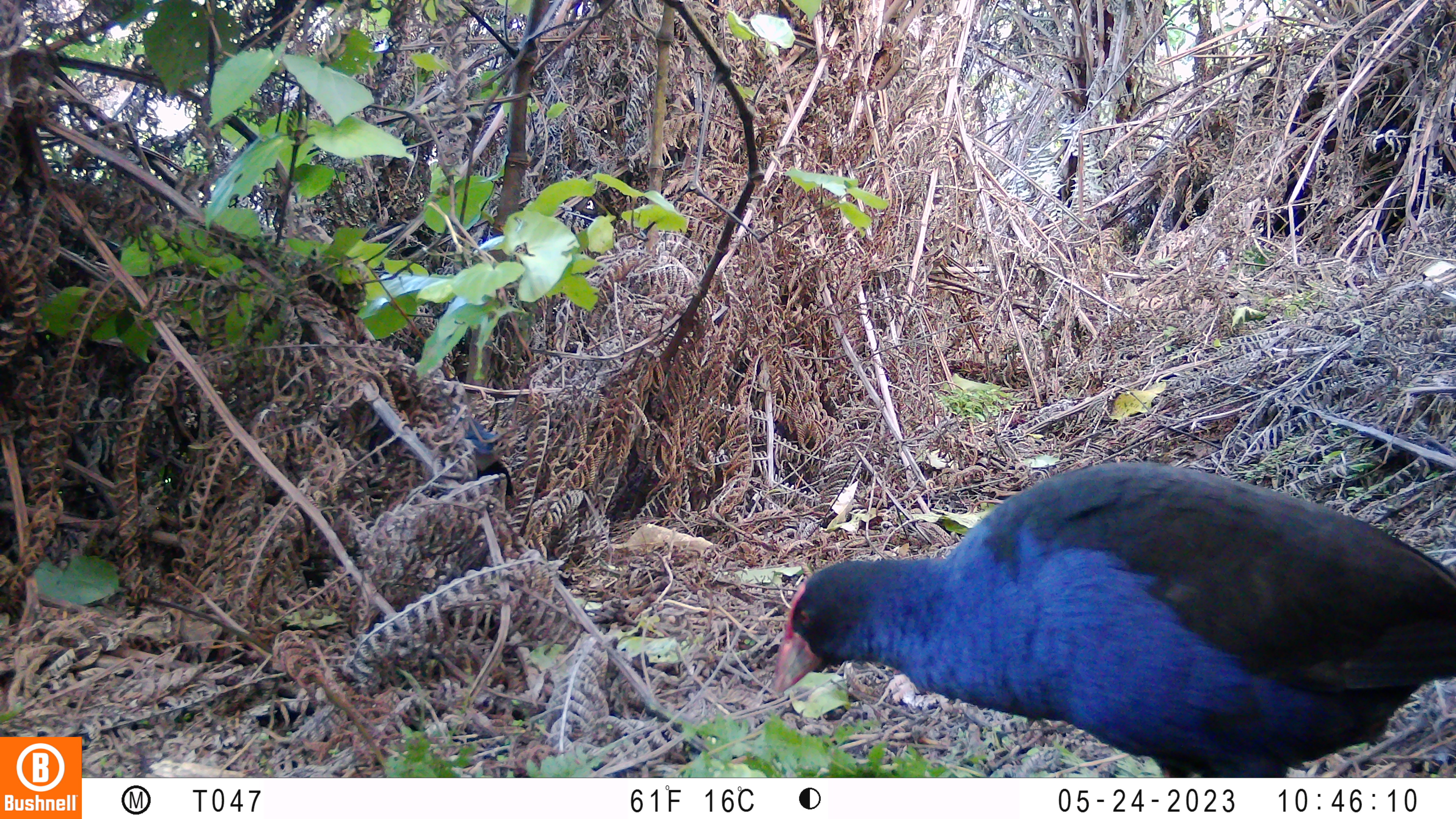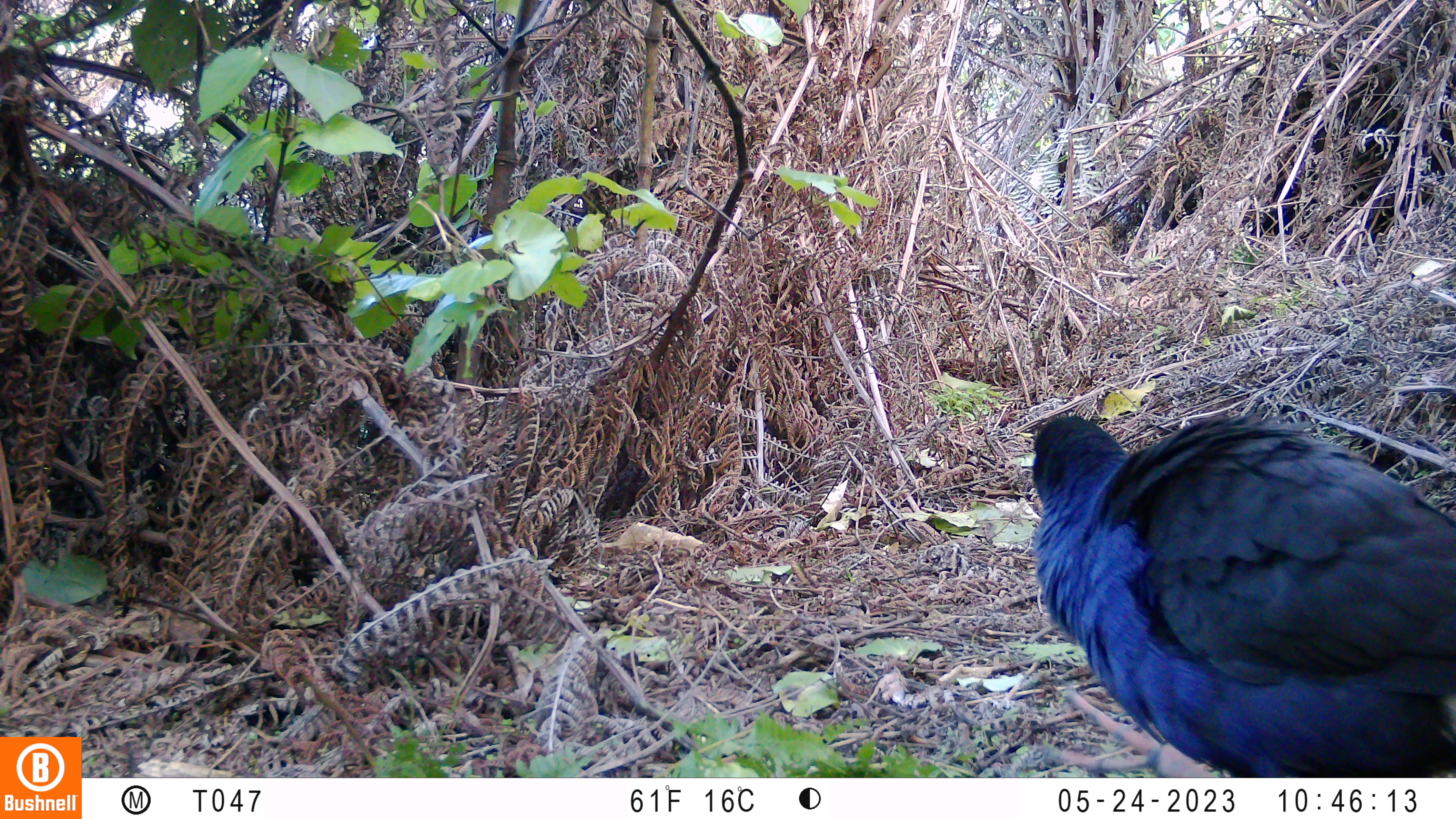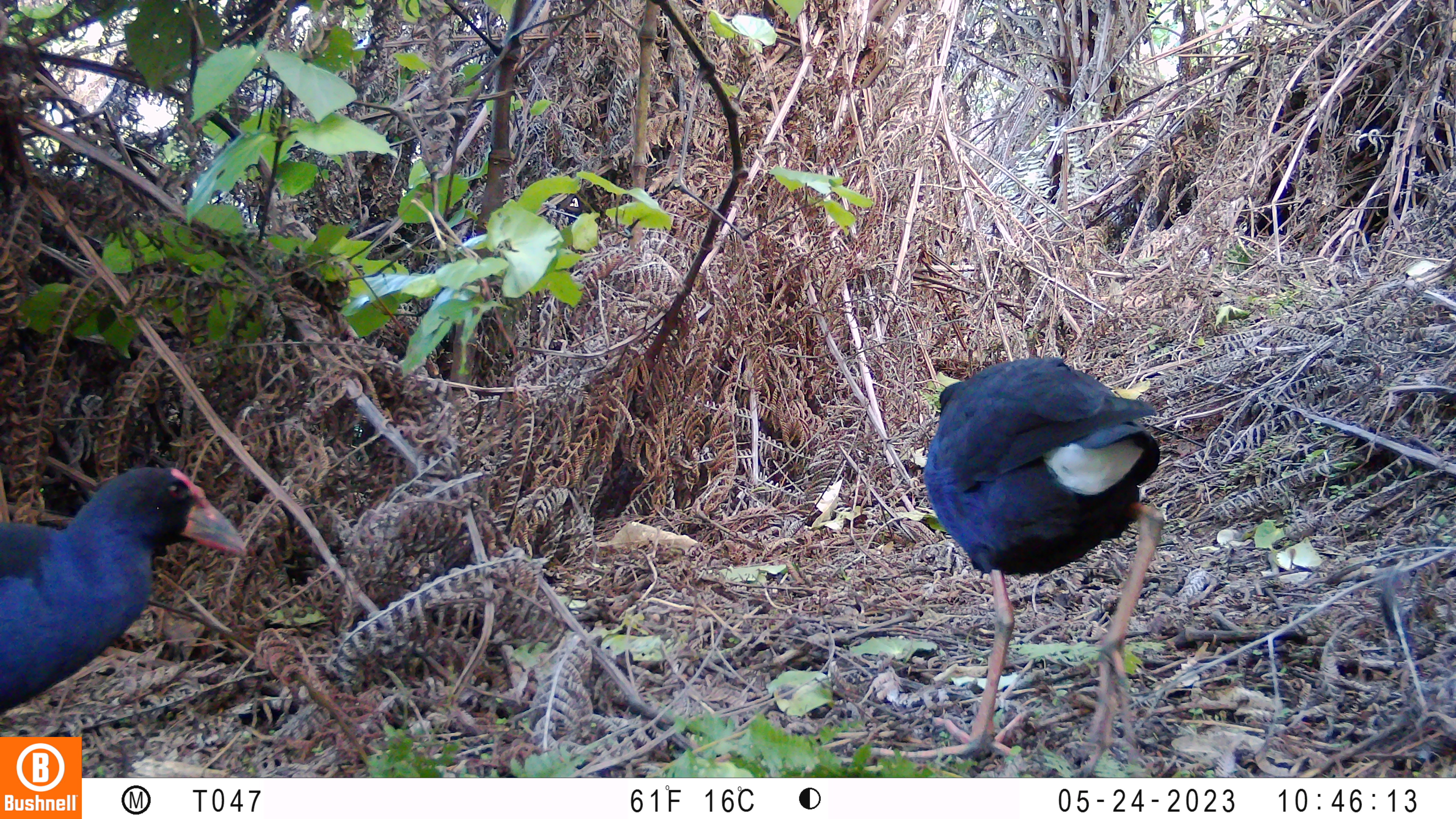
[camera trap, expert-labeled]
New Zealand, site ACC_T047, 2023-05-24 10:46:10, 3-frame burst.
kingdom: Animalia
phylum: Chordata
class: Aves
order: Gruiformes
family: Rallidae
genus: Porphyrio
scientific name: Porphyrio melanotus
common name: australasian swamphen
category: pukeko